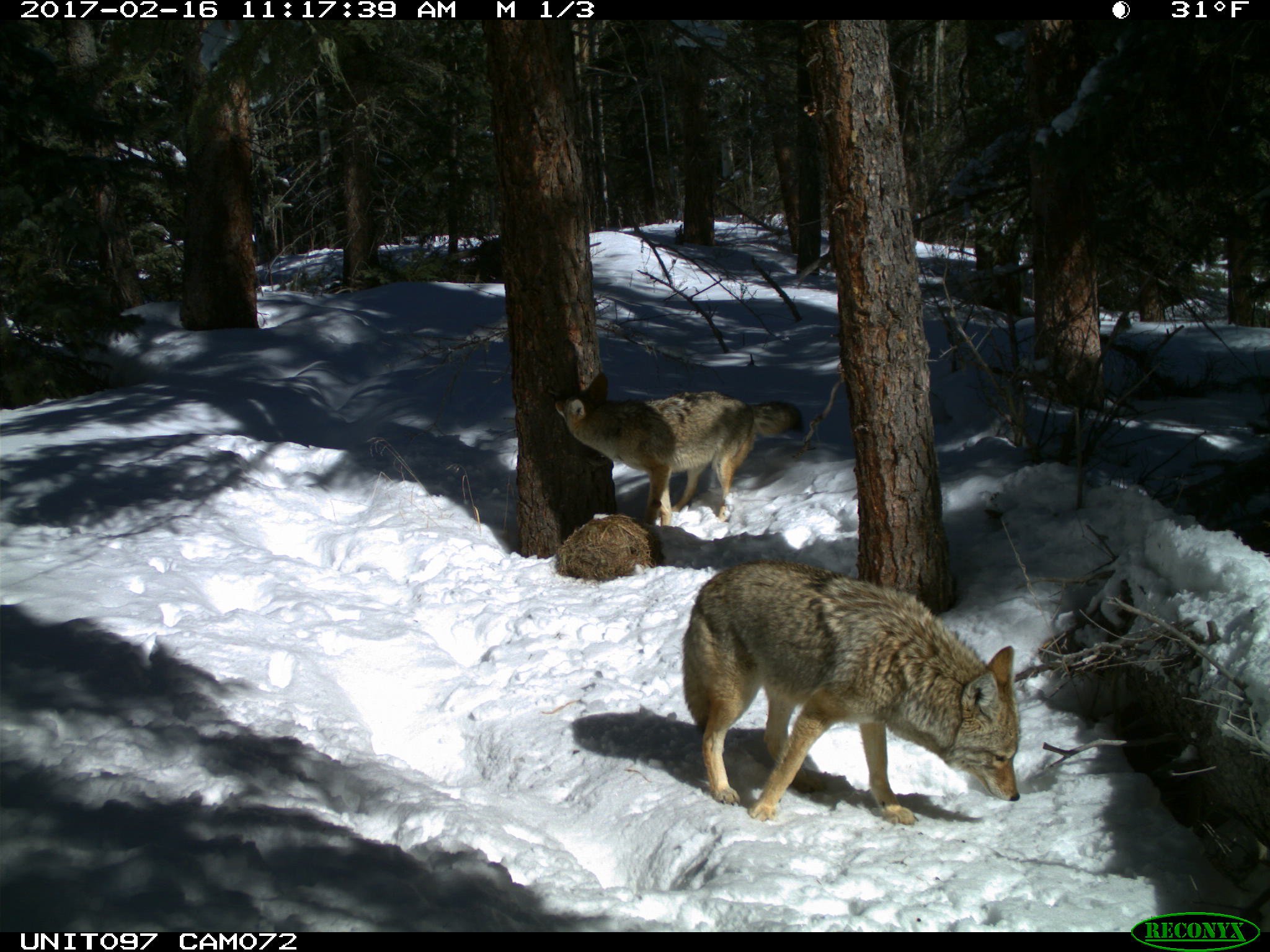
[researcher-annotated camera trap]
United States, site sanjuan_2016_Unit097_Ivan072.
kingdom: Animalia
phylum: Chordata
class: Mammalia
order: Carnivora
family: Canidae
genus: Canis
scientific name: Canis latrans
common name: coyote